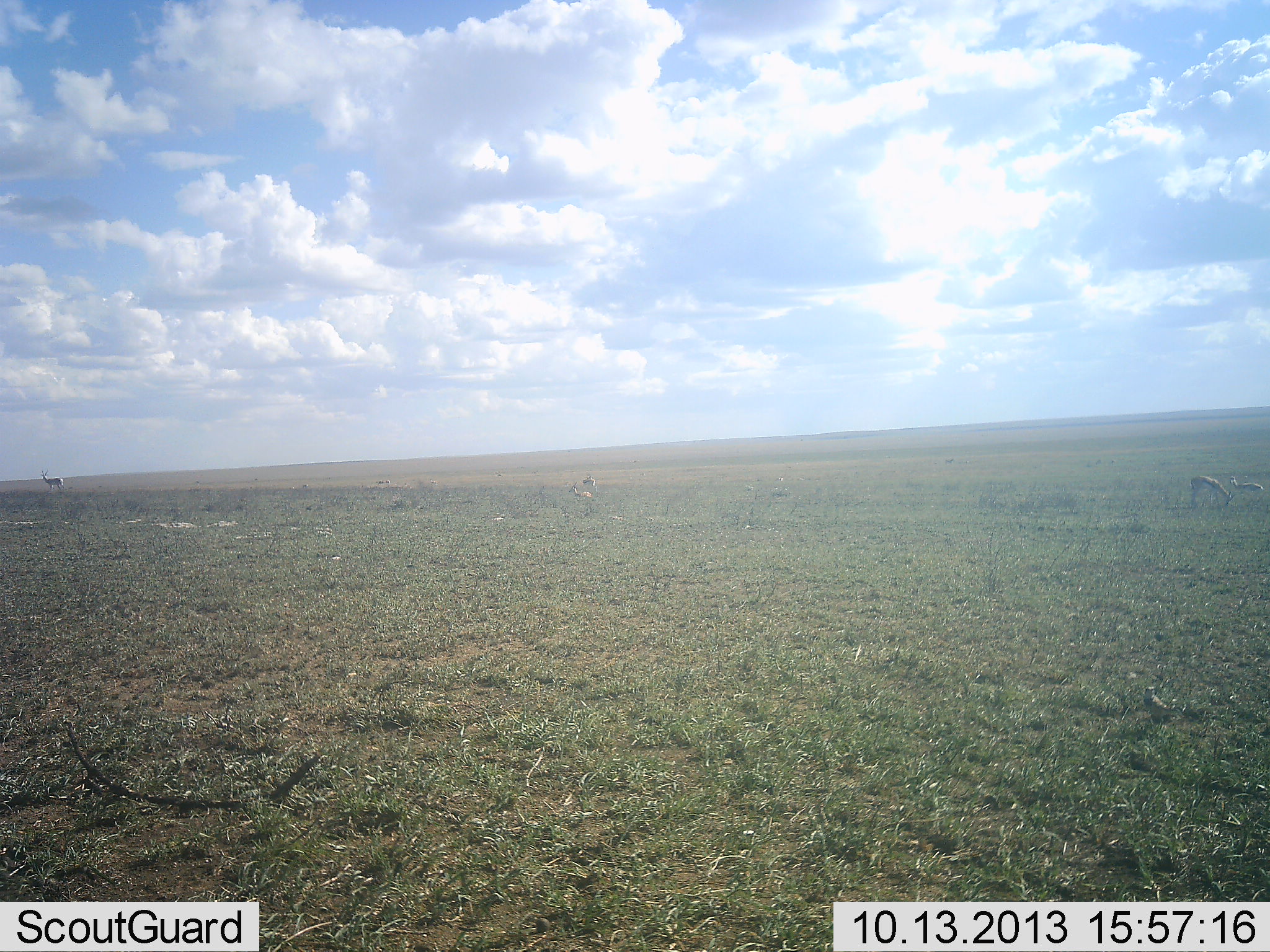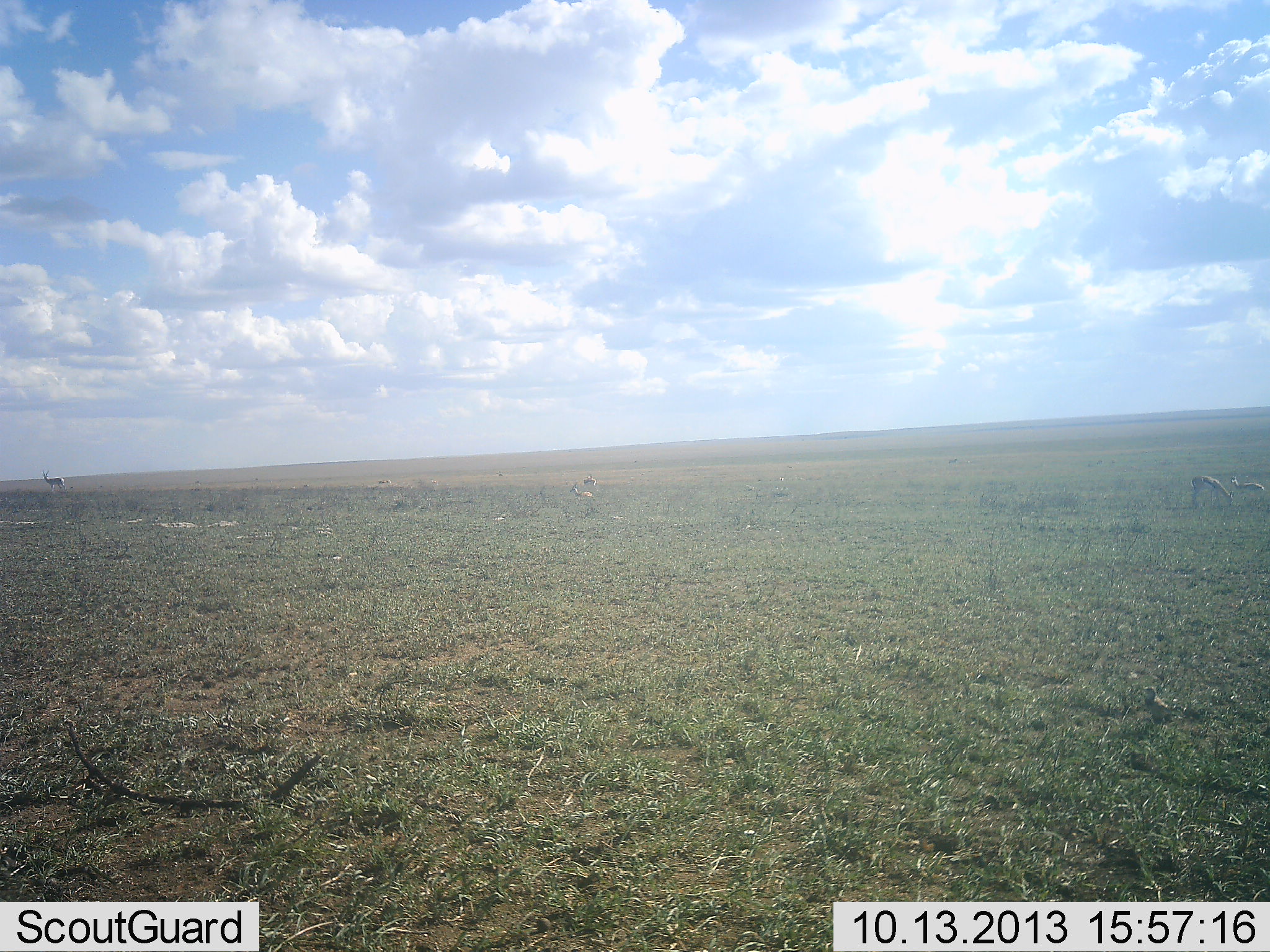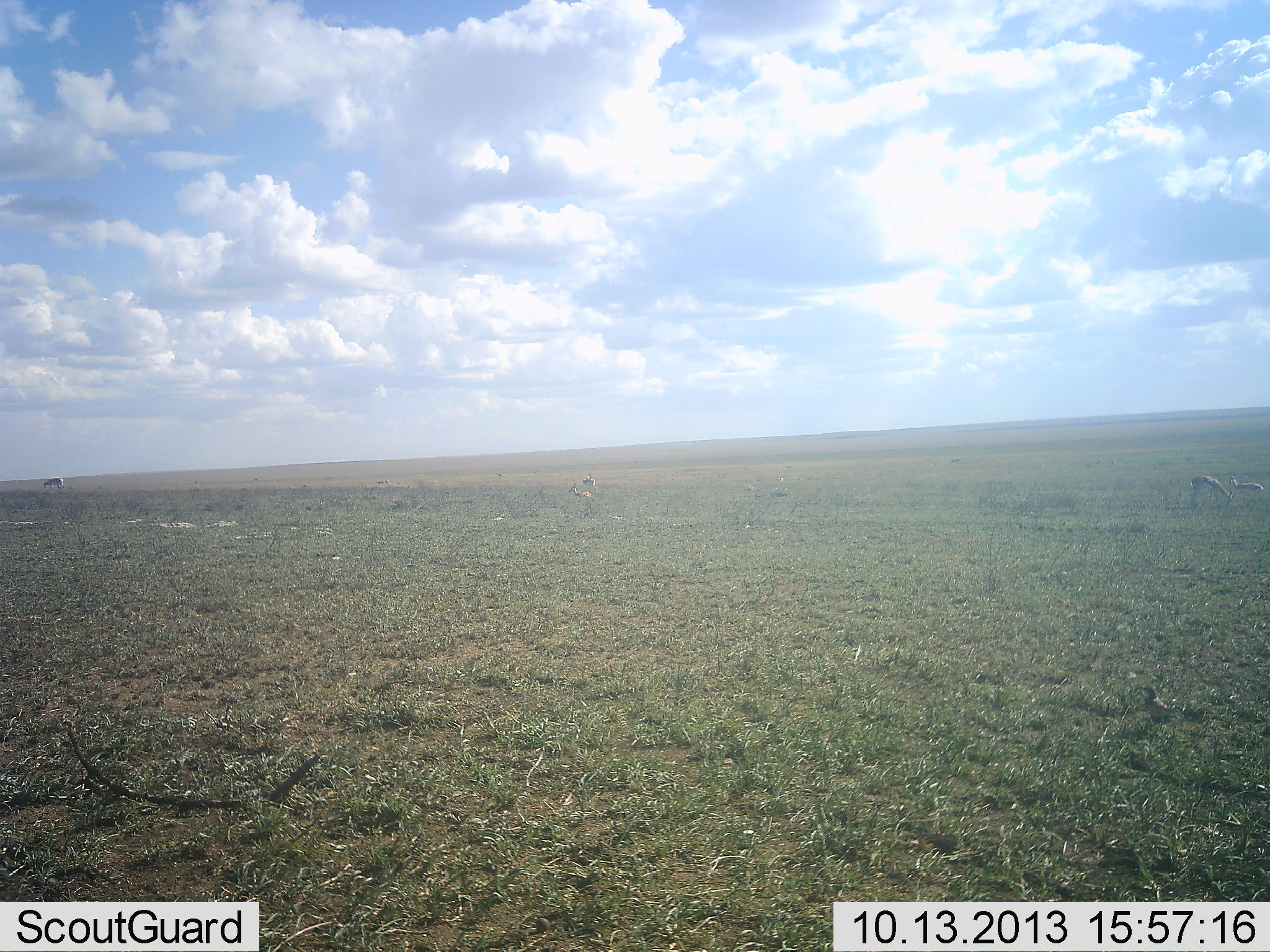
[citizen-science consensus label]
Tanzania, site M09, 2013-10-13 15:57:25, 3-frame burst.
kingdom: Animalia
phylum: Chordata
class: Mammalia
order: Artiodactyla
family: Bovidae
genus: Eudorcas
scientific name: Eudorcas thomsonii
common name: thomson's gazelle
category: gazellethomsons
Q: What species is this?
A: Gazellethomsons (thomson's gazelle) (Eudorcas thomsonii).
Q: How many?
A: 4.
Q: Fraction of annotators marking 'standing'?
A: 80%.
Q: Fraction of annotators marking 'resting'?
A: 20%.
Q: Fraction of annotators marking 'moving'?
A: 0%.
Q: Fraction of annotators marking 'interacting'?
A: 10%.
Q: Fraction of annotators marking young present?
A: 10%.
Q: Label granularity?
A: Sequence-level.